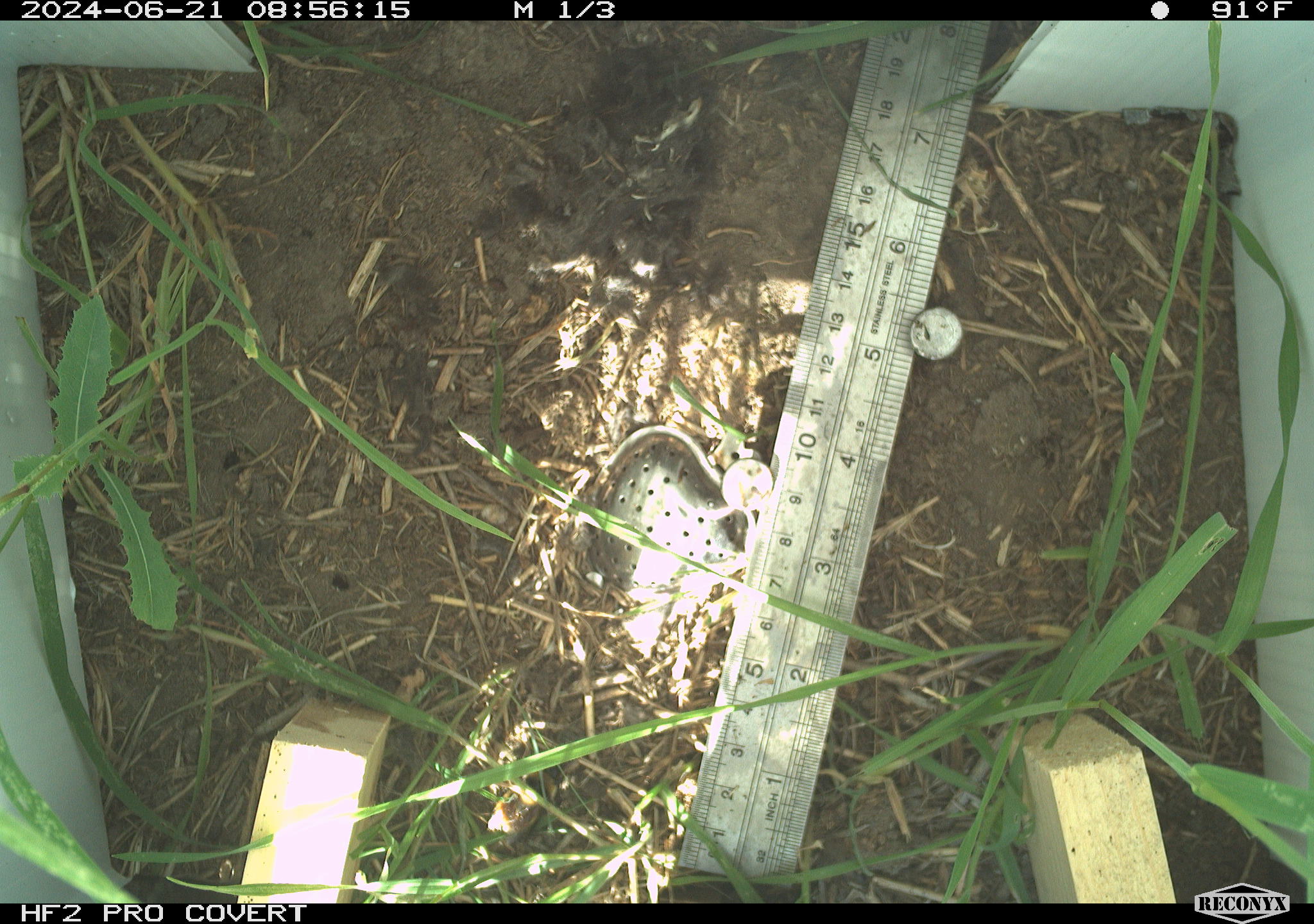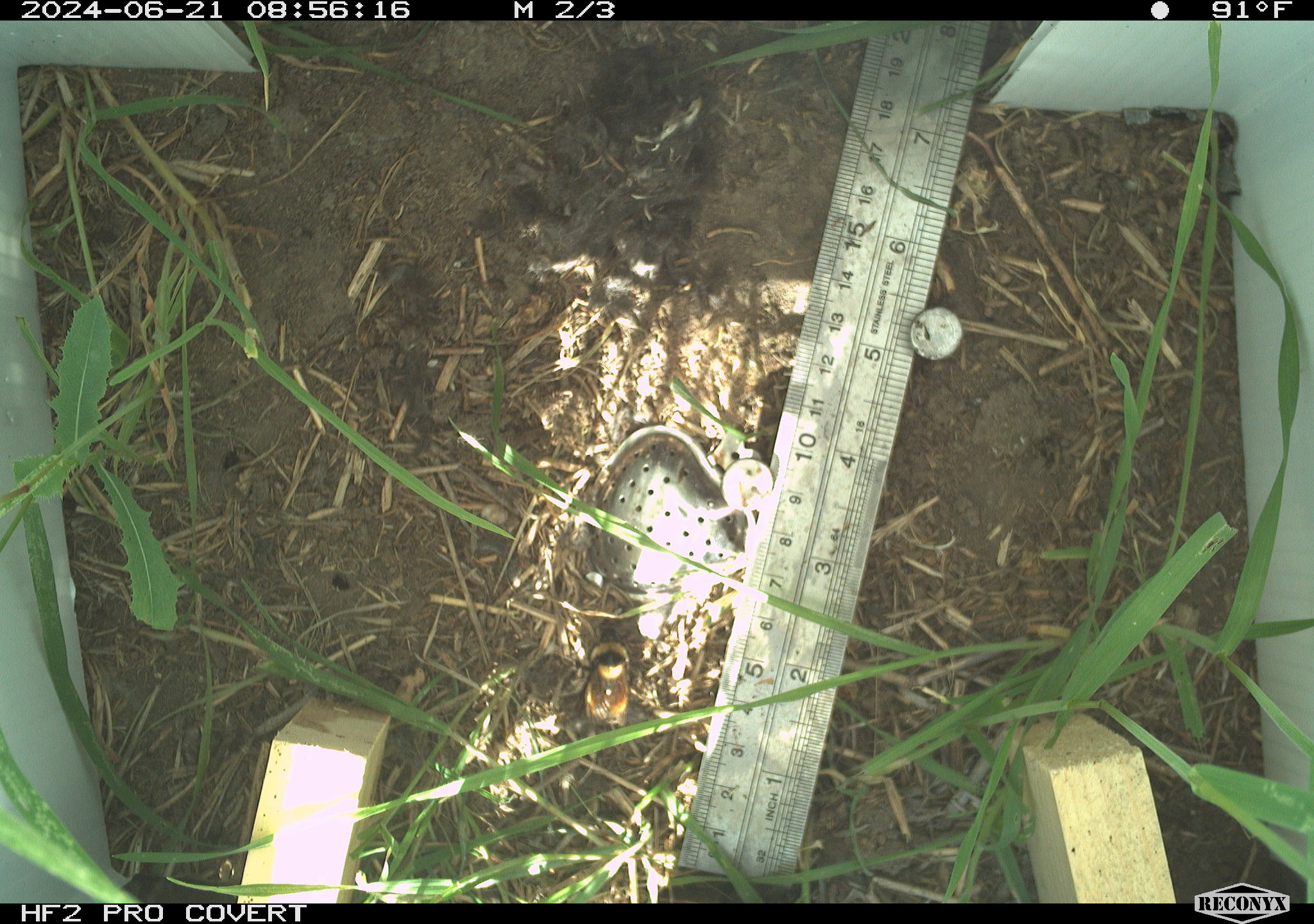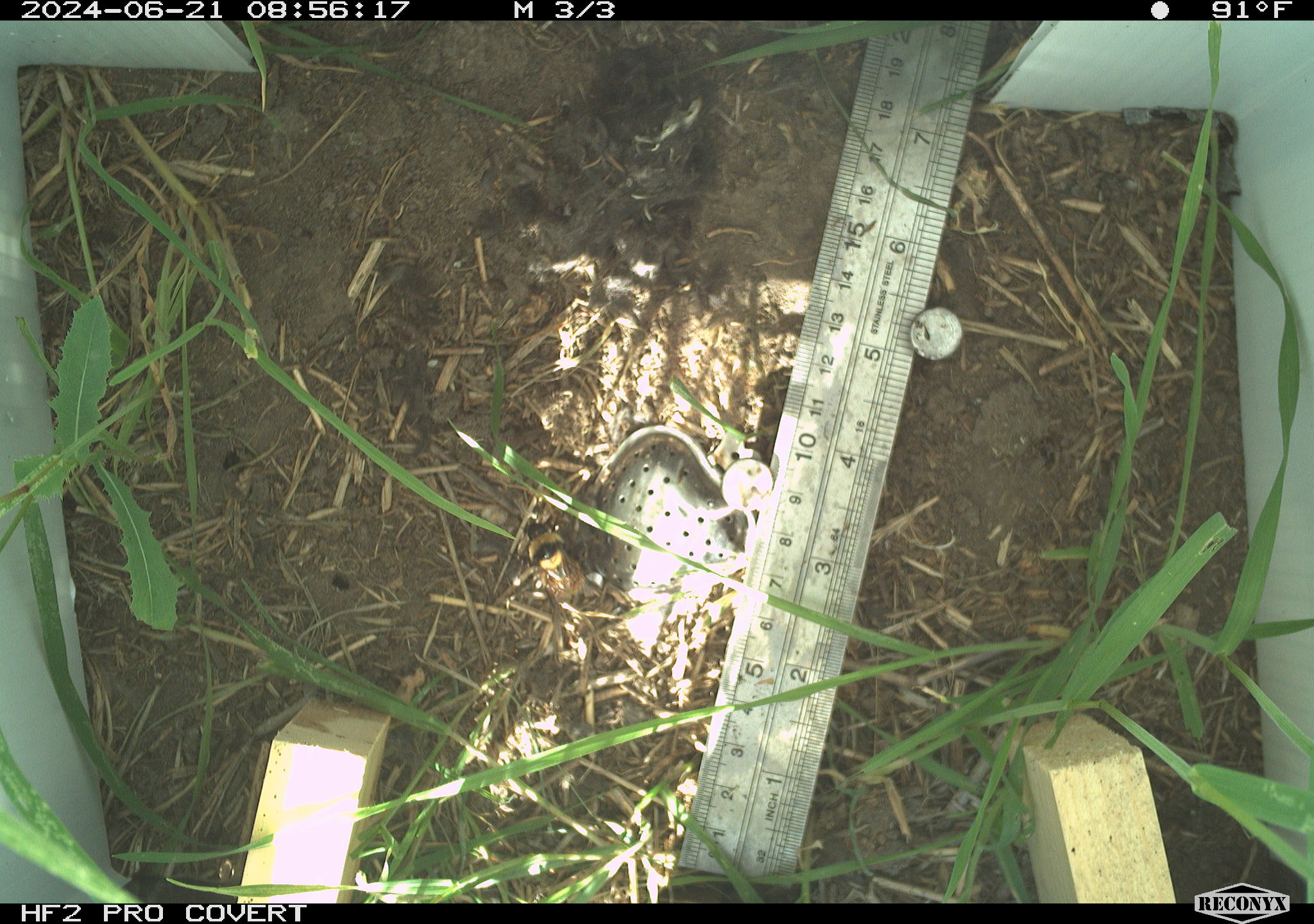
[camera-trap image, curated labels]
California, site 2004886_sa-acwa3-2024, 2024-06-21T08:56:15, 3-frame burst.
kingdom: Animalia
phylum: Arthropoda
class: Insecta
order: Hymenoptera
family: Apidae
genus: Bombus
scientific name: Bombus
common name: bumblebees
Bumblebees (Bombus).